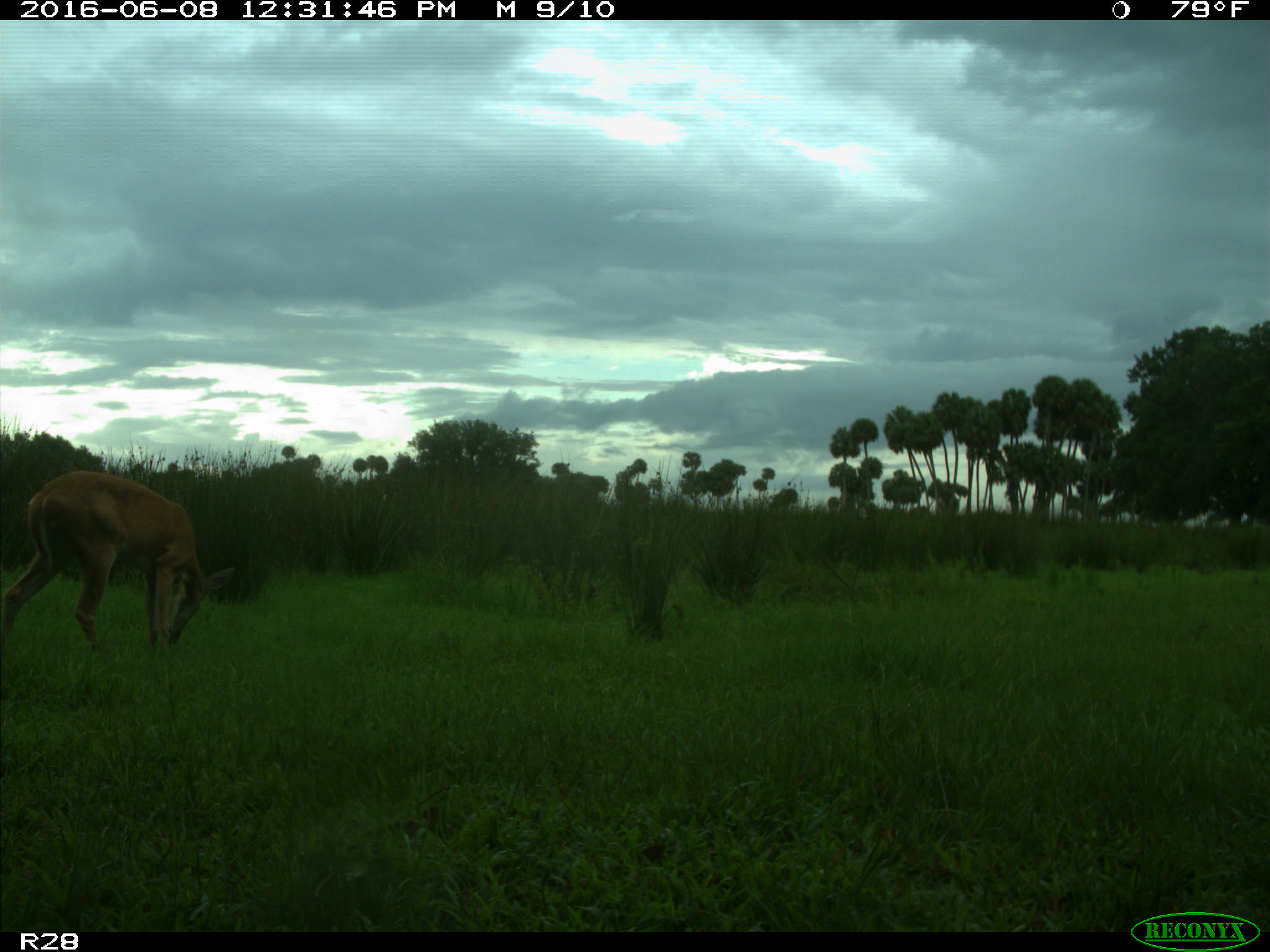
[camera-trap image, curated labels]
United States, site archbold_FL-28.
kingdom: Animalia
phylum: Chordata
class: Mammalia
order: Artiodactyla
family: Cervidae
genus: Odocoileus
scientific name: Odocoileus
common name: deer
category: unidentified deer